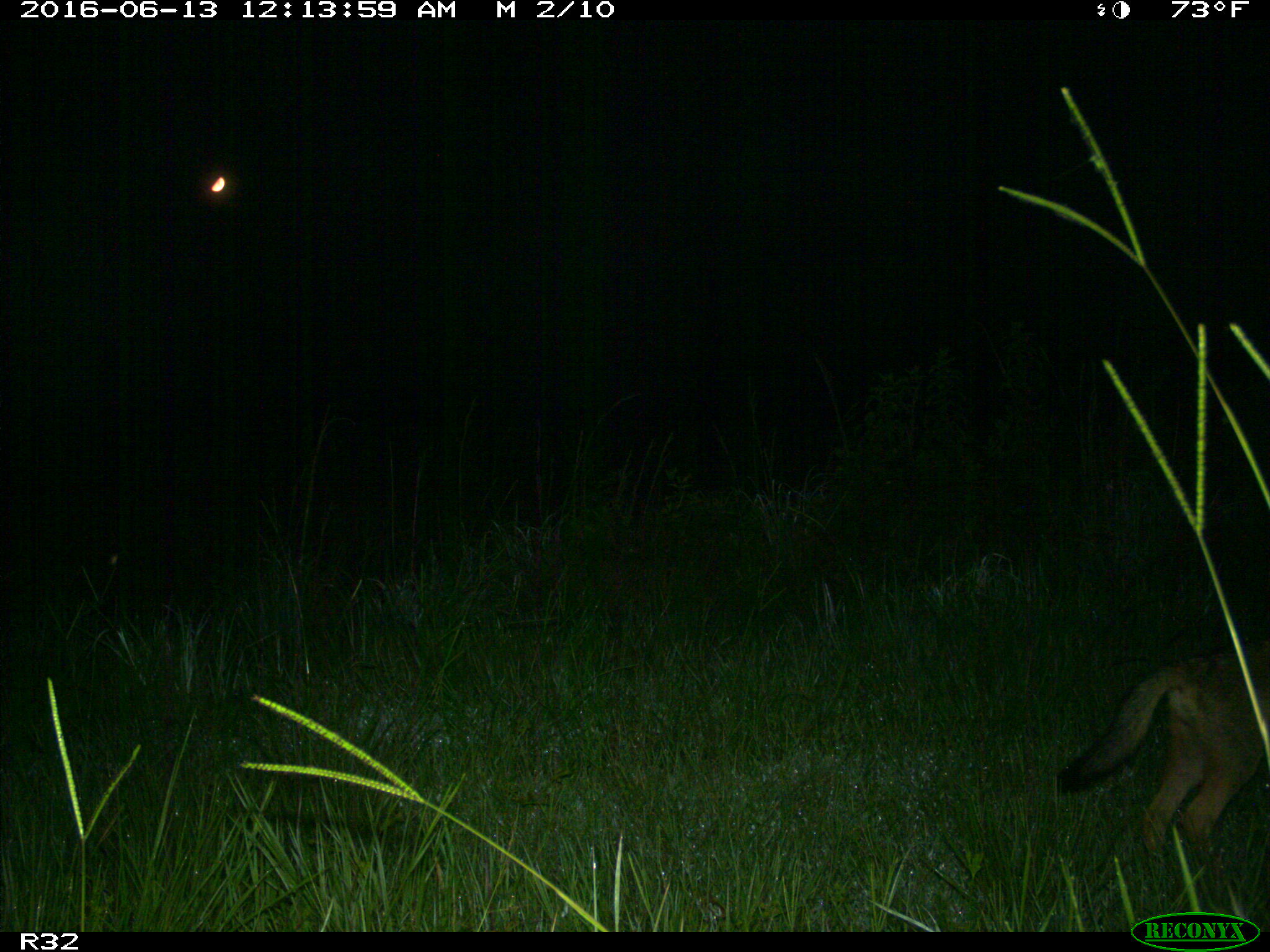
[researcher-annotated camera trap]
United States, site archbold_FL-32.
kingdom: Animalia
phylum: Chordata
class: Mammalia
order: Carnivora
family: Canidae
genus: Canis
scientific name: Canis latrans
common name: coyote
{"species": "Canis latrans (coyote)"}